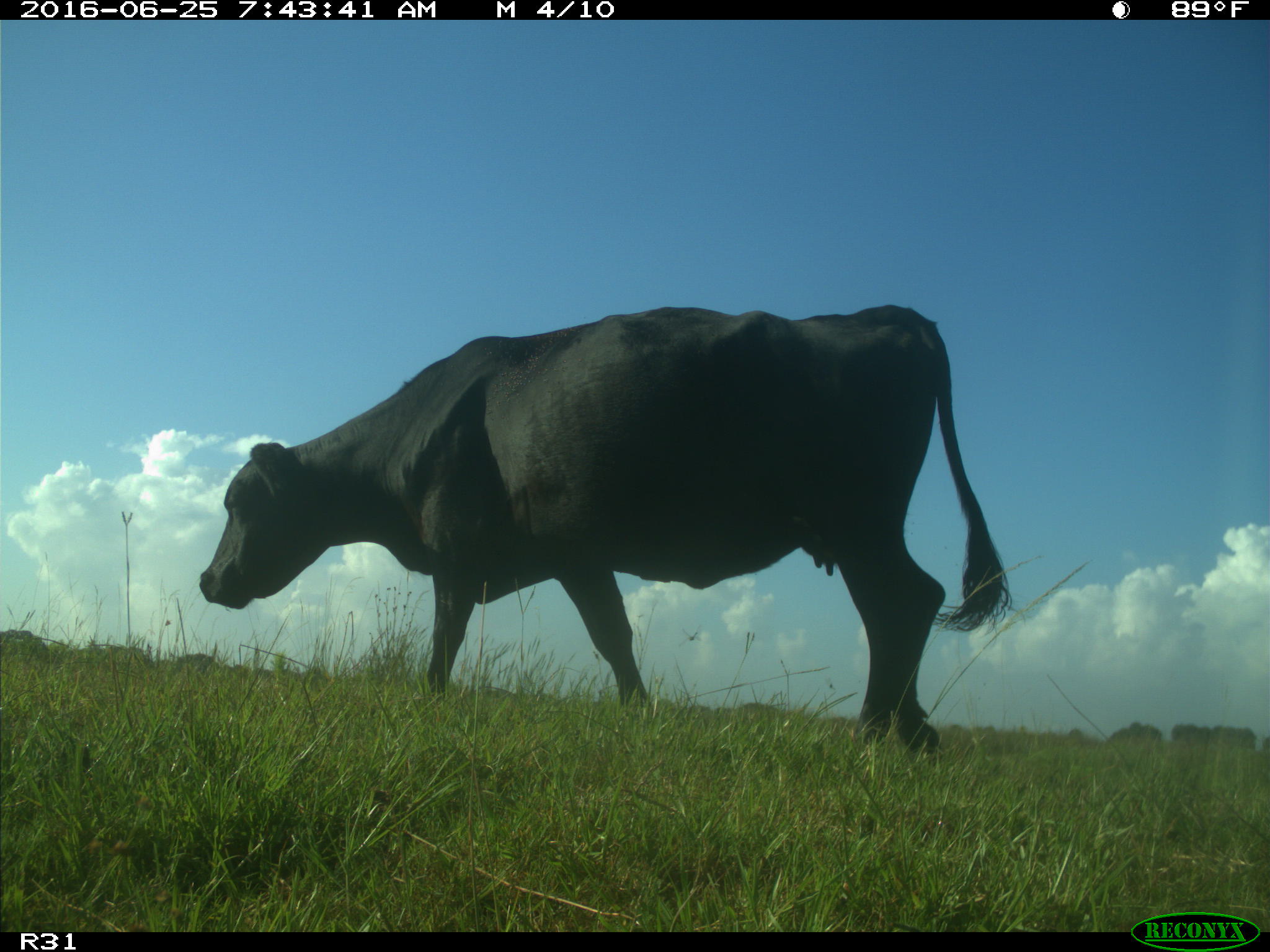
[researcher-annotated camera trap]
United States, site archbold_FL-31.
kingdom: Animalia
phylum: Chordata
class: Mammalia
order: Artiodactyla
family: Bovidae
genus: Bos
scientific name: Bos taurus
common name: domestic cow